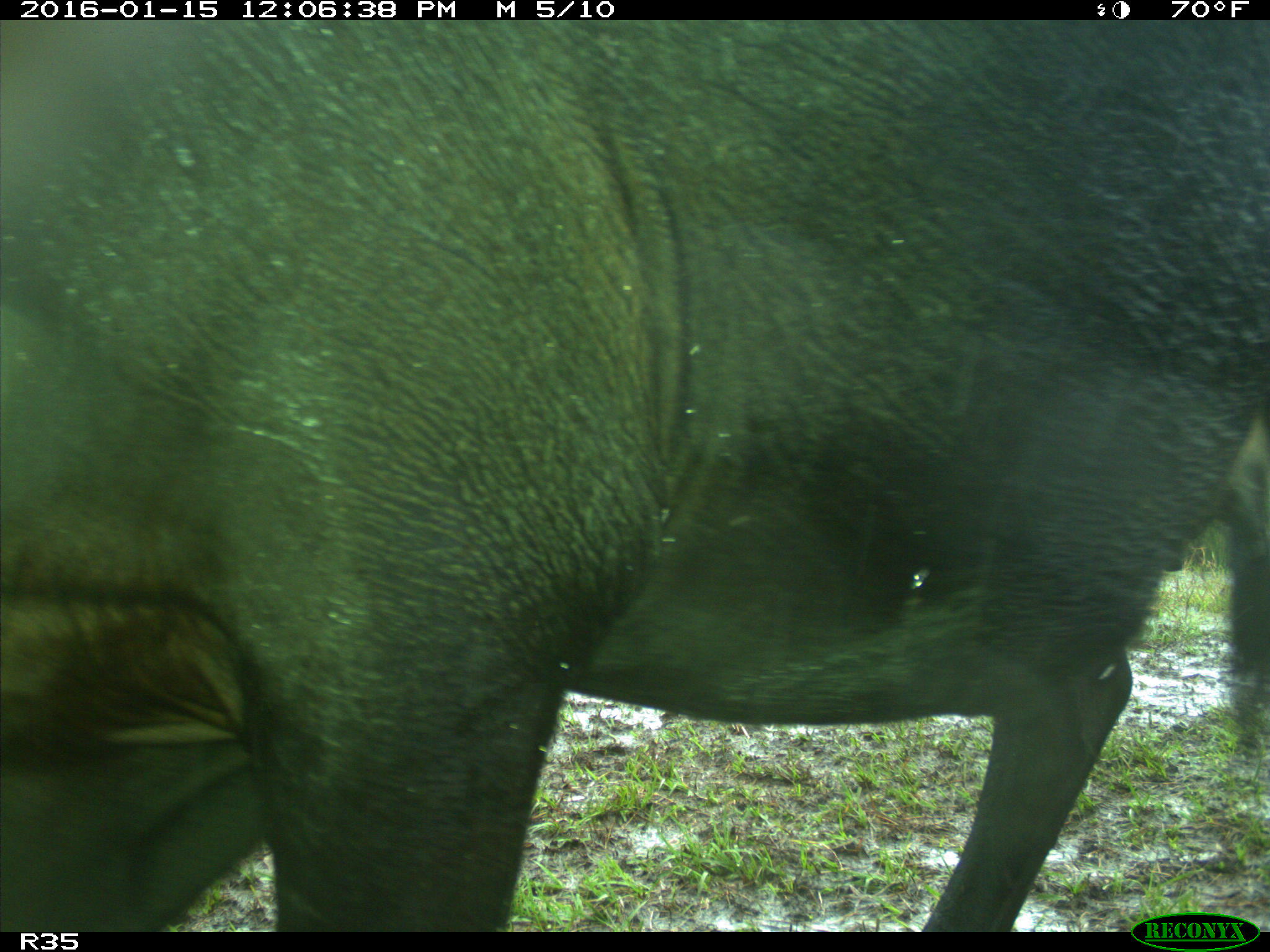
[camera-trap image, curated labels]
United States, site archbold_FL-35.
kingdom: Animalia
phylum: Chordata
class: Mammalia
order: Artiodactyla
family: Bovidae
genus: Bos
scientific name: Bos taurus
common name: domestic cow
Bos taurus (domestic cow).